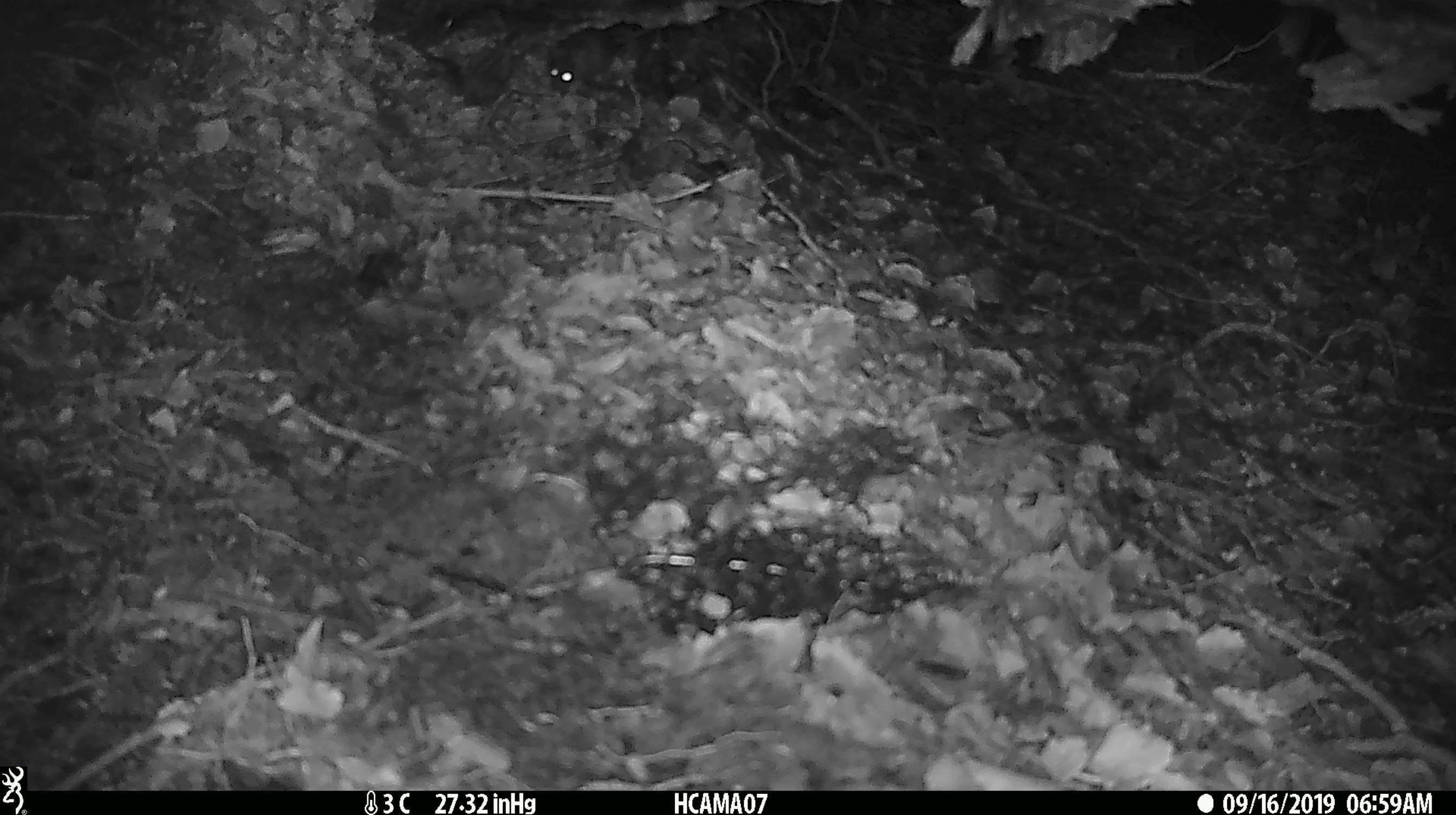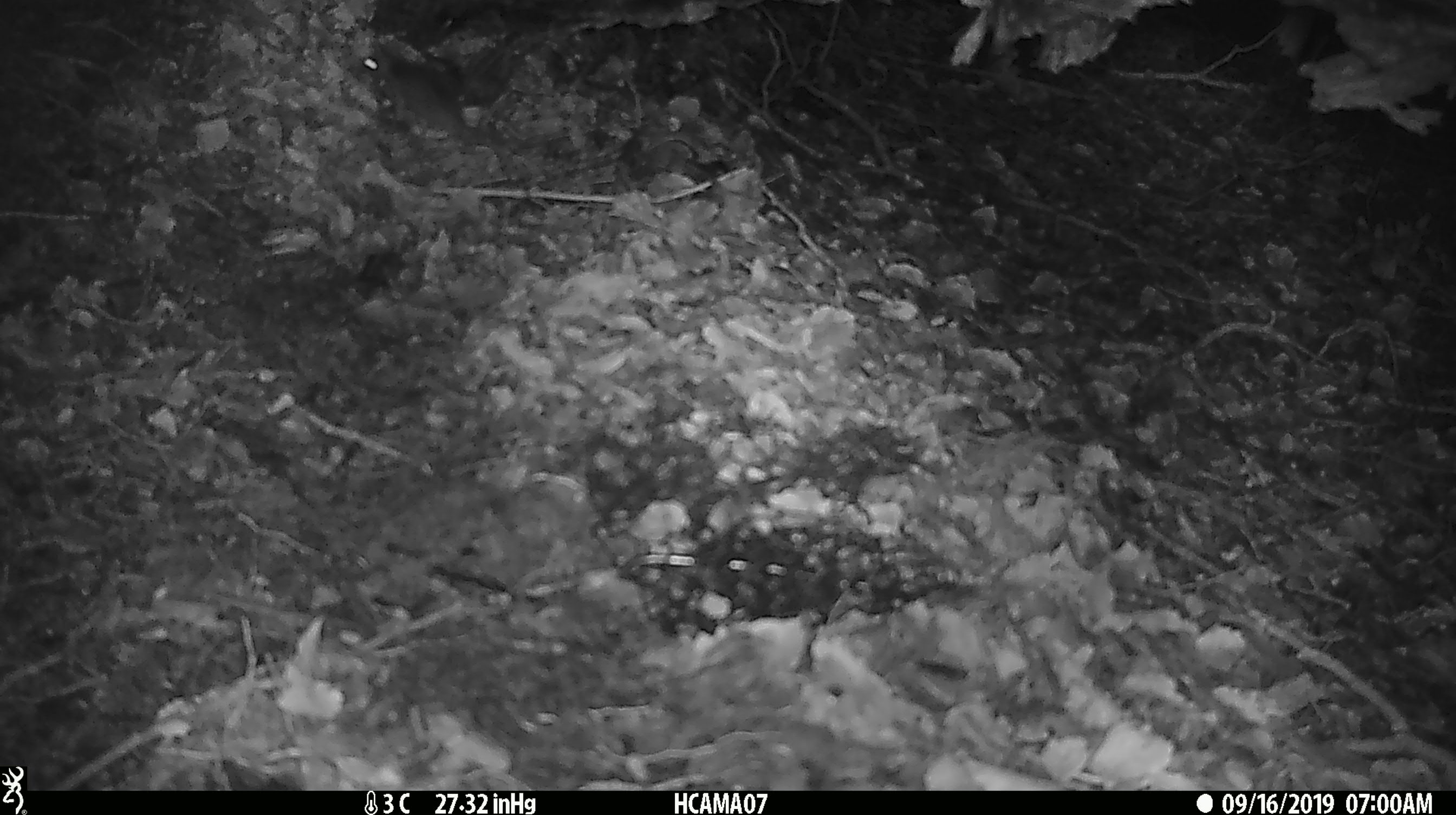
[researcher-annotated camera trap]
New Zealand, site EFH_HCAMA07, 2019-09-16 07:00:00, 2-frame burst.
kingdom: Animalia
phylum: Chordata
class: Mammalia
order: Rodentia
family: Muridae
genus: Mus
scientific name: Mus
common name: mouse